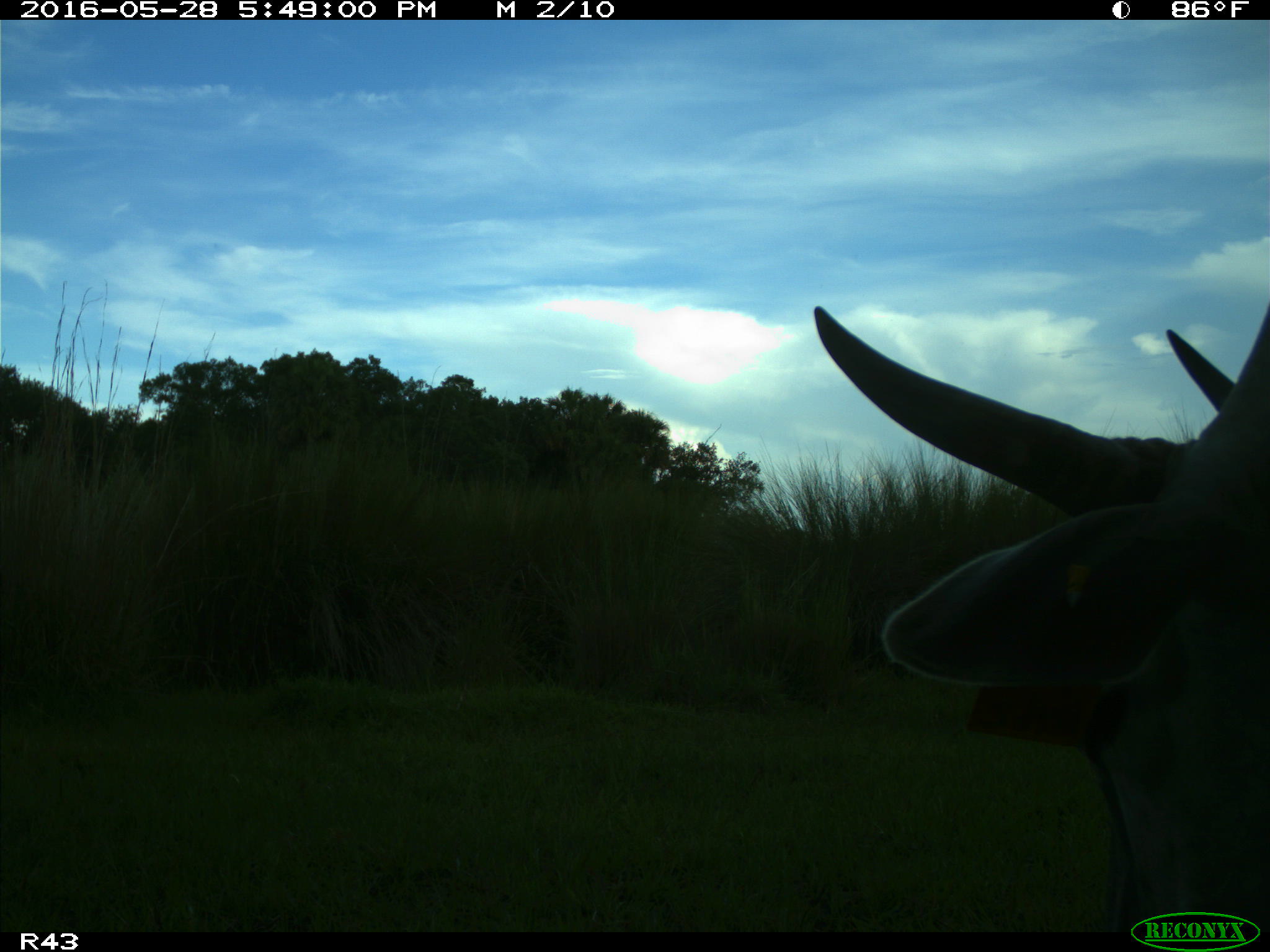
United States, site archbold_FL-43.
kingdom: Animalia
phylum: Chordata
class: Mammalia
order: Artiodactyla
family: Bovidae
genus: Bos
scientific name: Bos taurus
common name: domestic cow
Bos taurus (domestic cow).